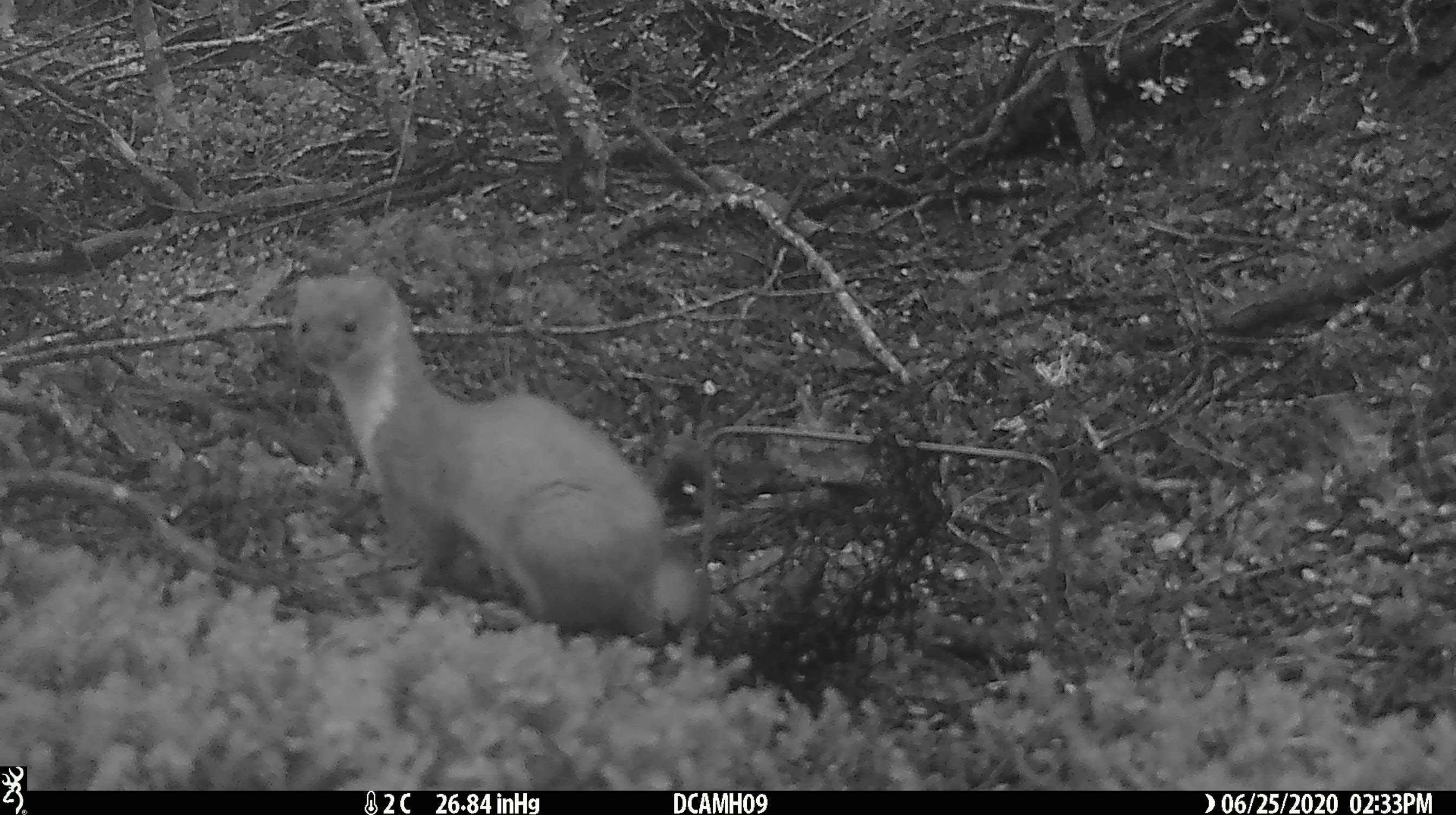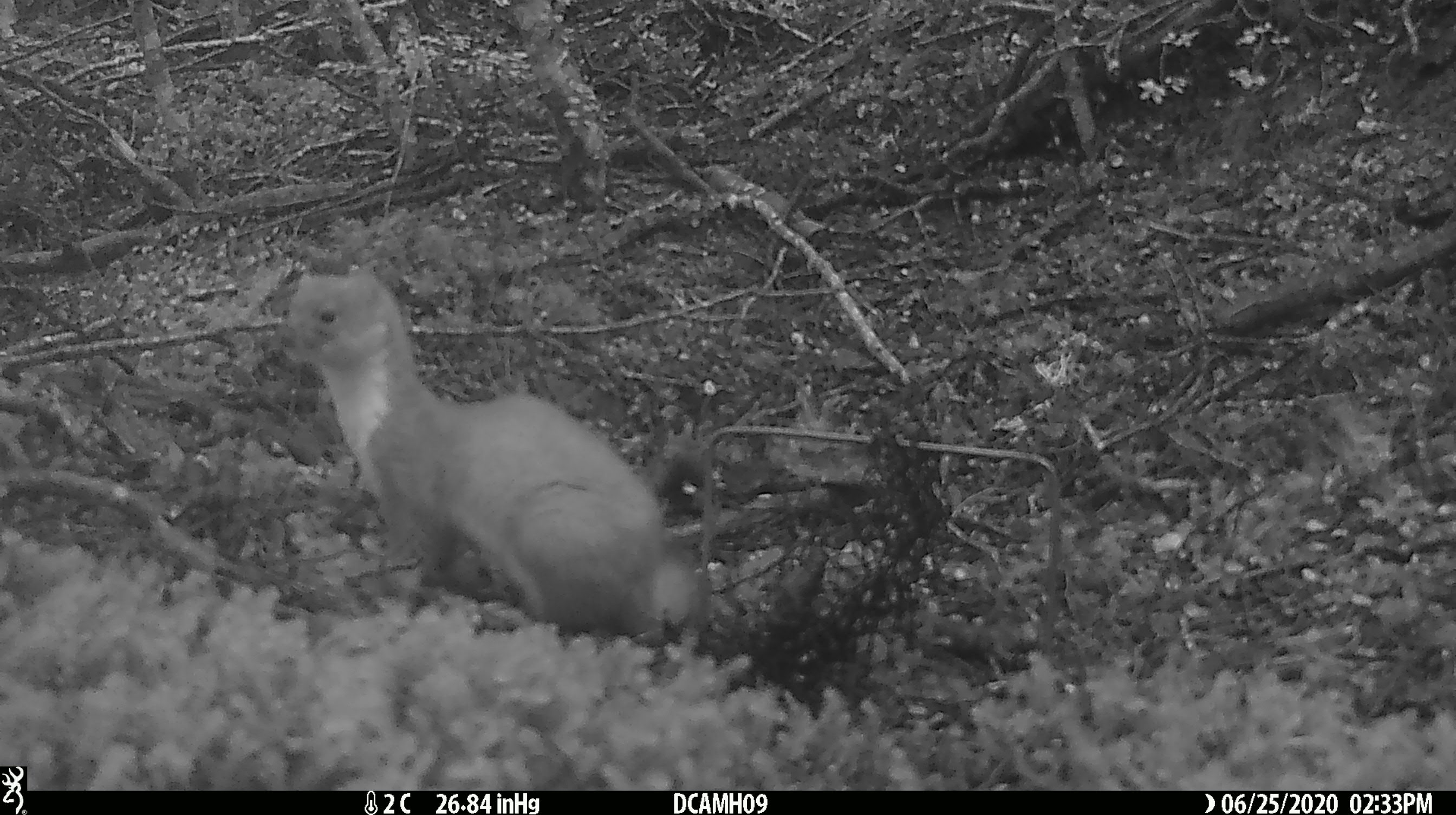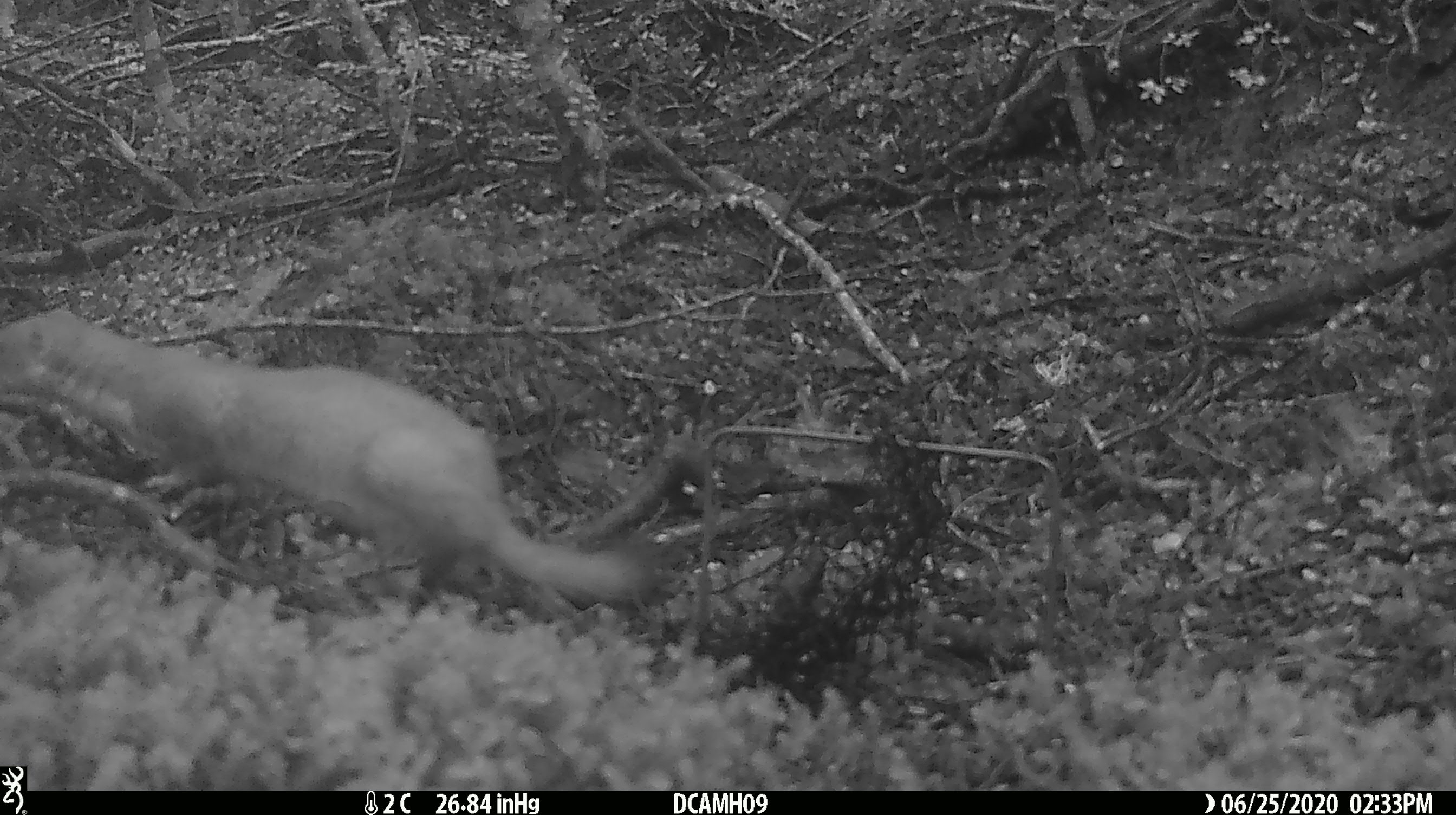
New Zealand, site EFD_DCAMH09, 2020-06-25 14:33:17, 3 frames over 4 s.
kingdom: Animalia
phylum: Chordata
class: Mammalia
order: Carnivora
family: Mustelidae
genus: Mustela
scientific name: Mustela erminea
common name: stoat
Stoat (Mustela erminea).